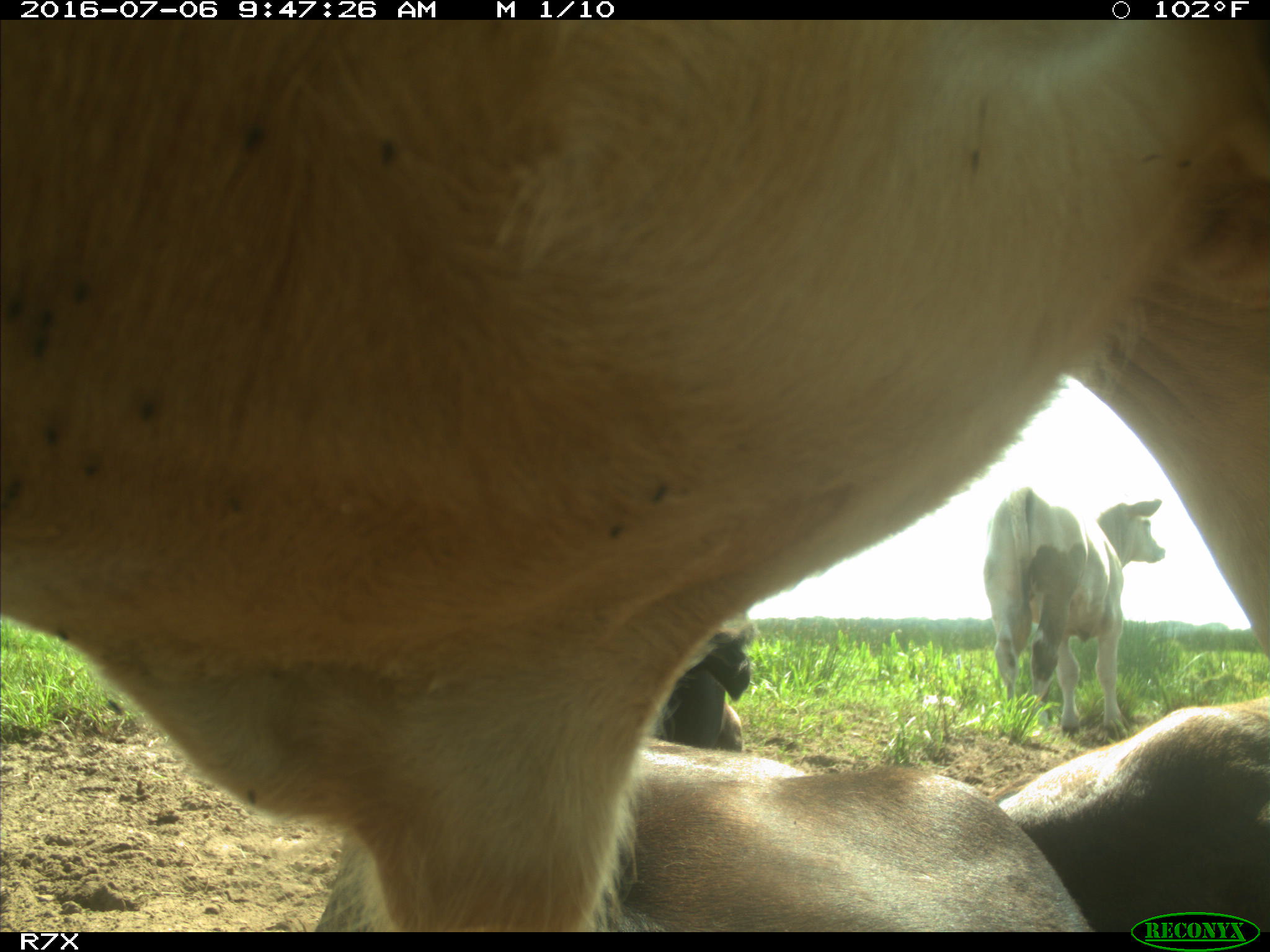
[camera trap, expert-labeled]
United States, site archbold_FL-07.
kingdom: Animalia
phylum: Chordata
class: Mammalia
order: Artiodactyla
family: Bovidae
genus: Bos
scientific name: Bos taurus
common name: domestic cow